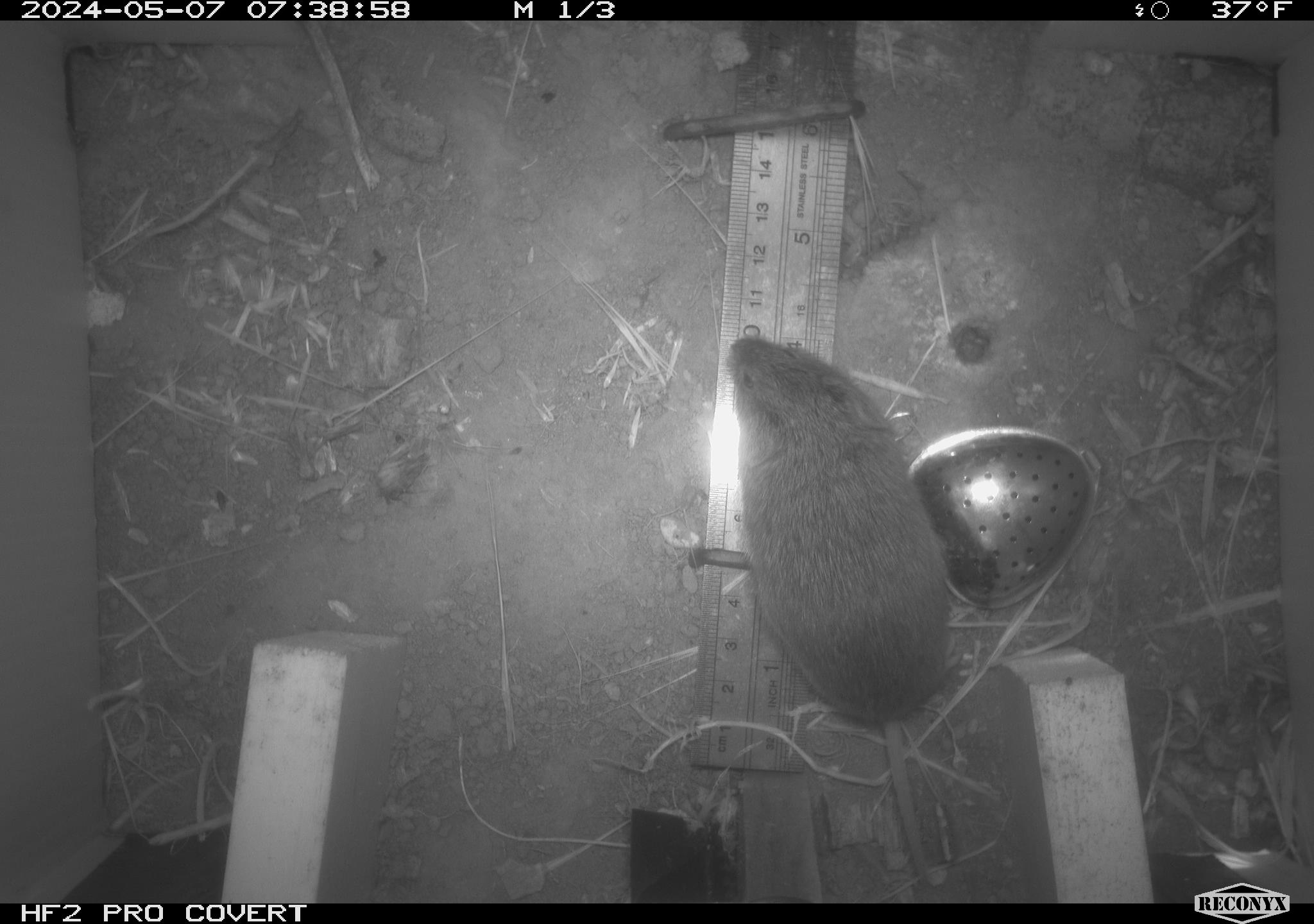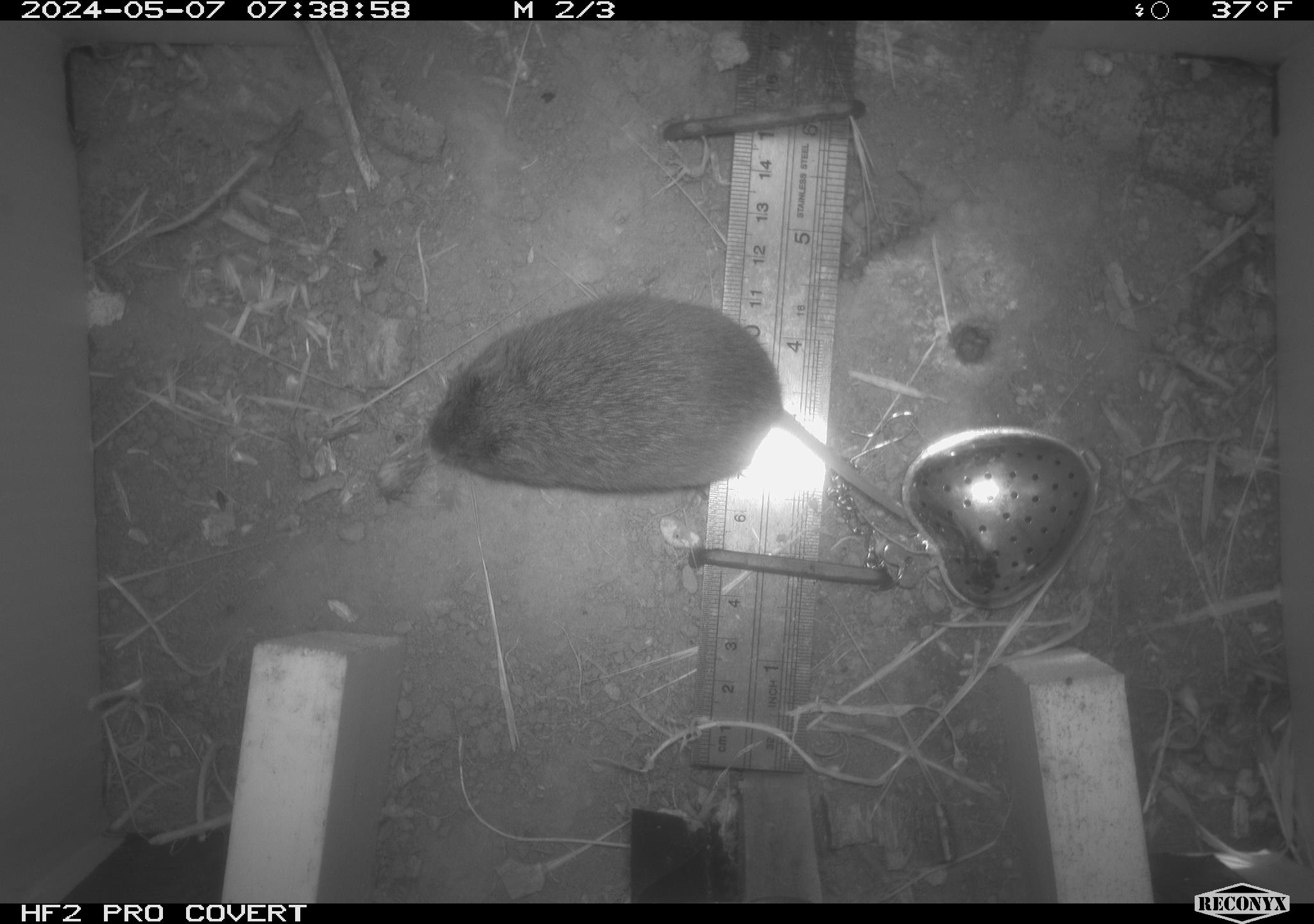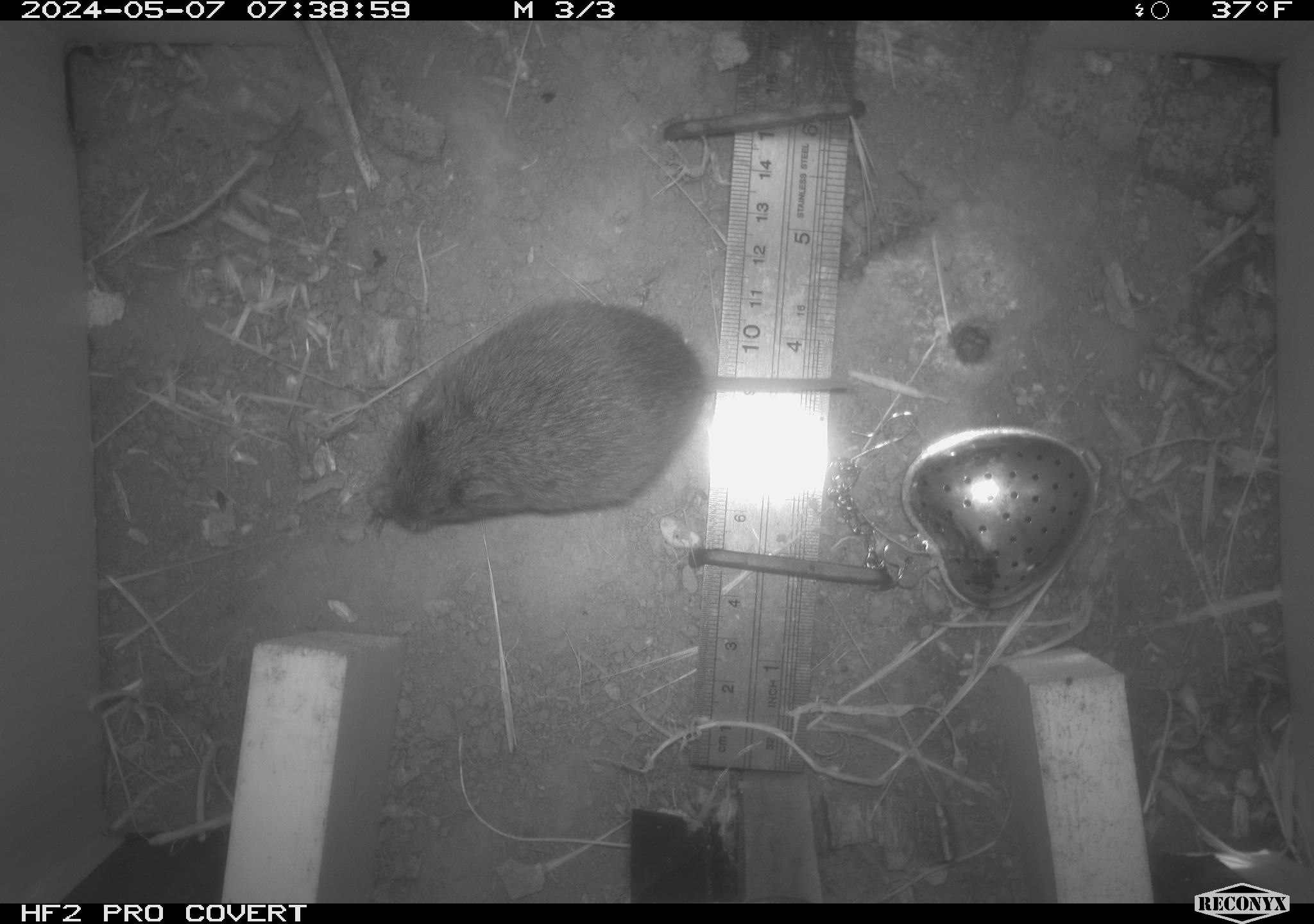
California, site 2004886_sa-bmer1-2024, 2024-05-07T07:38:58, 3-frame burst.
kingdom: Animalia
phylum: Chordata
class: Mammalia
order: Rodentia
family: Cricetidae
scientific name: Arvicolinae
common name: voles, lemmings, and muskrats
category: arvicolinae subfamily